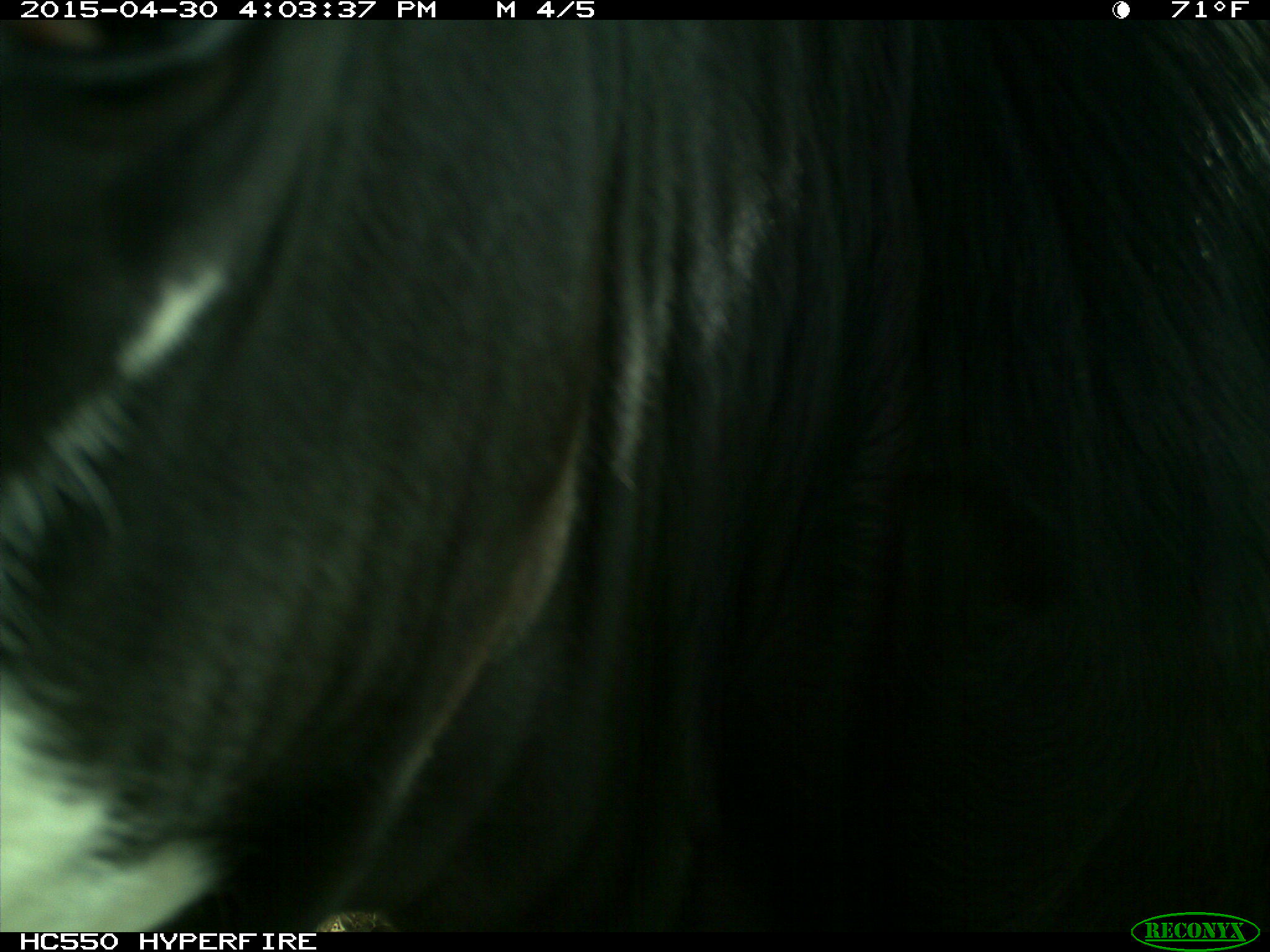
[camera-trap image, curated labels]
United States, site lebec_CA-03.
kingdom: Animalia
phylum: Chordata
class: Mammalia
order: Artiodactyla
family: Bovidae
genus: Bos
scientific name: Bos taurus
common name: domestic cow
Bos taurus (domestic cow).